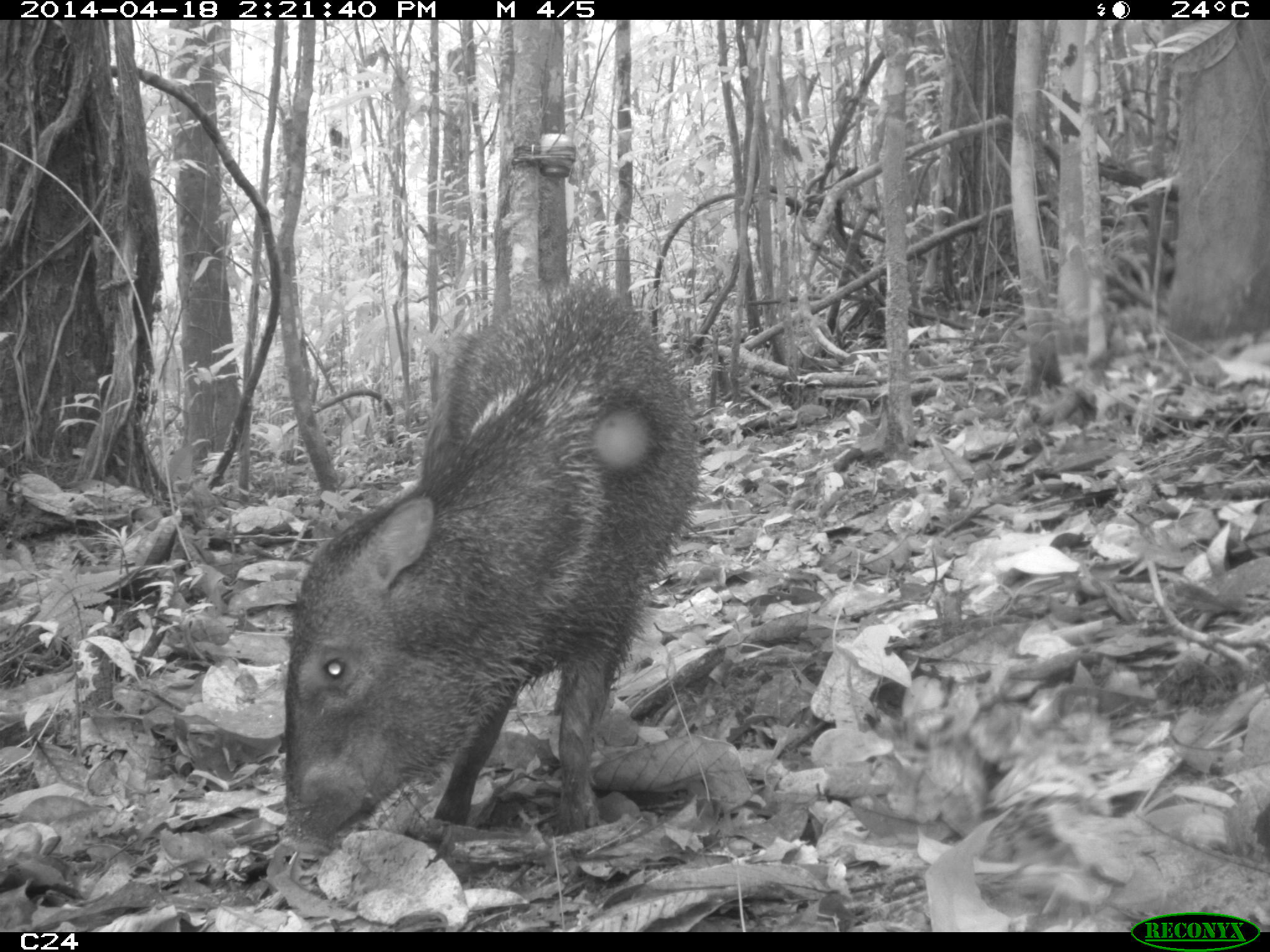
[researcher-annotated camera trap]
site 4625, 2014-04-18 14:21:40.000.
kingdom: Animalia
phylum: Chordata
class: Mammalia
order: Artiodactyla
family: Tayassuidae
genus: Pecari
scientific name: Pecari tajacu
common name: collared peccary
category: tayassu tajacu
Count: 5.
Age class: adult.